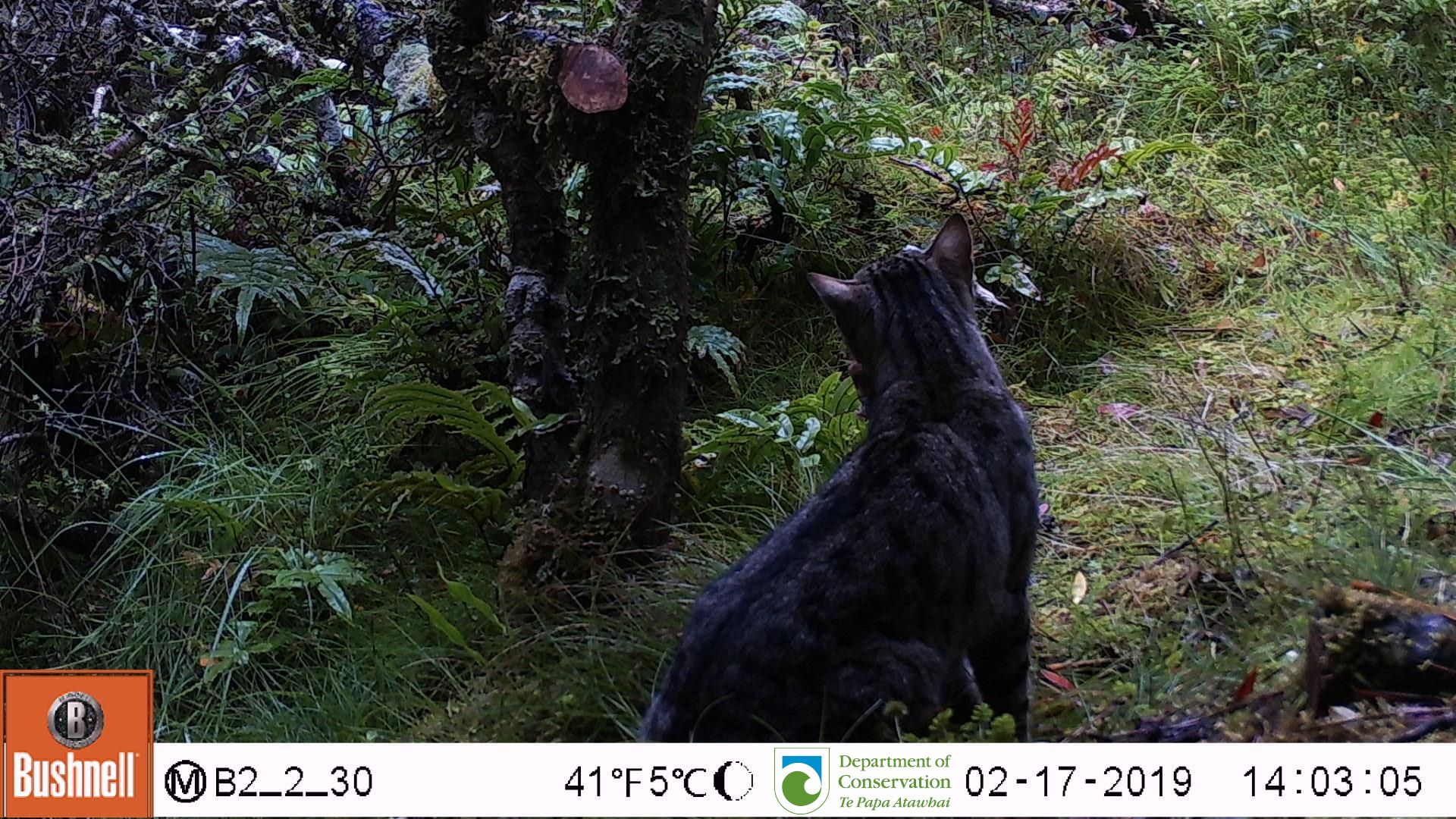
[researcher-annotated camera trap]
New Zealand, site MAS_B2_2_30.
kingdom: Animalia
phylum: Chordata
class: Mammalia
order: Carnivora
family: Felidae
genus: Felis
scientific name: Felis catus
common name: domestic cat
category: cat